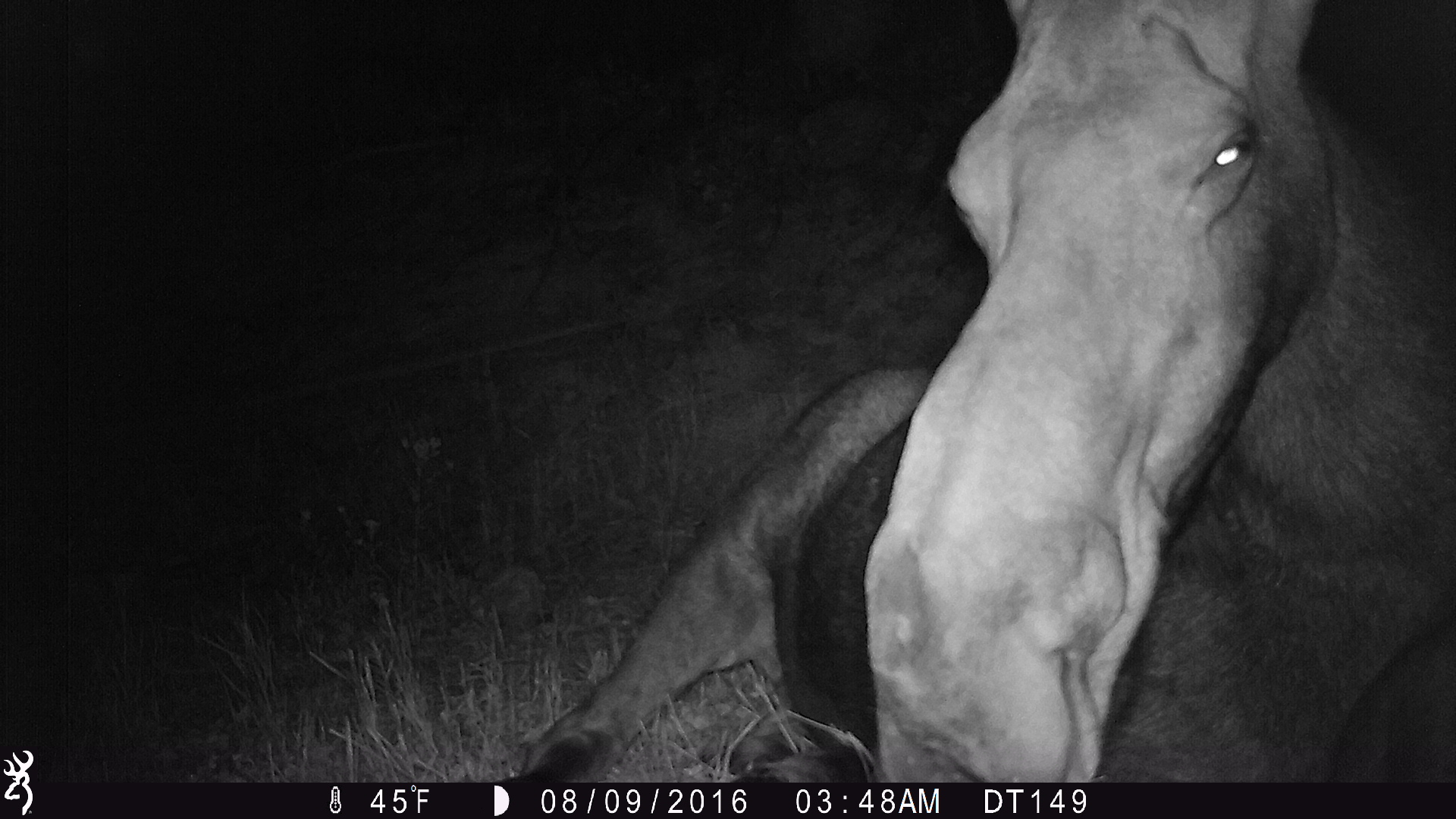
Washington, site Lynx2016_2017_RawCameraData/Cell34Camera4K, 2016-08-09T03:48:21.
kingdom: Animalia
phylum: Chordata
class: Mammalia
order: Artiodactyla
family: Cervidae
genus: Alces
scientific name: Alces alces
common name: moose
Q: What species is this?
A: Alces alces (moose).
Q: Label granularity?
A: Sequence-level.